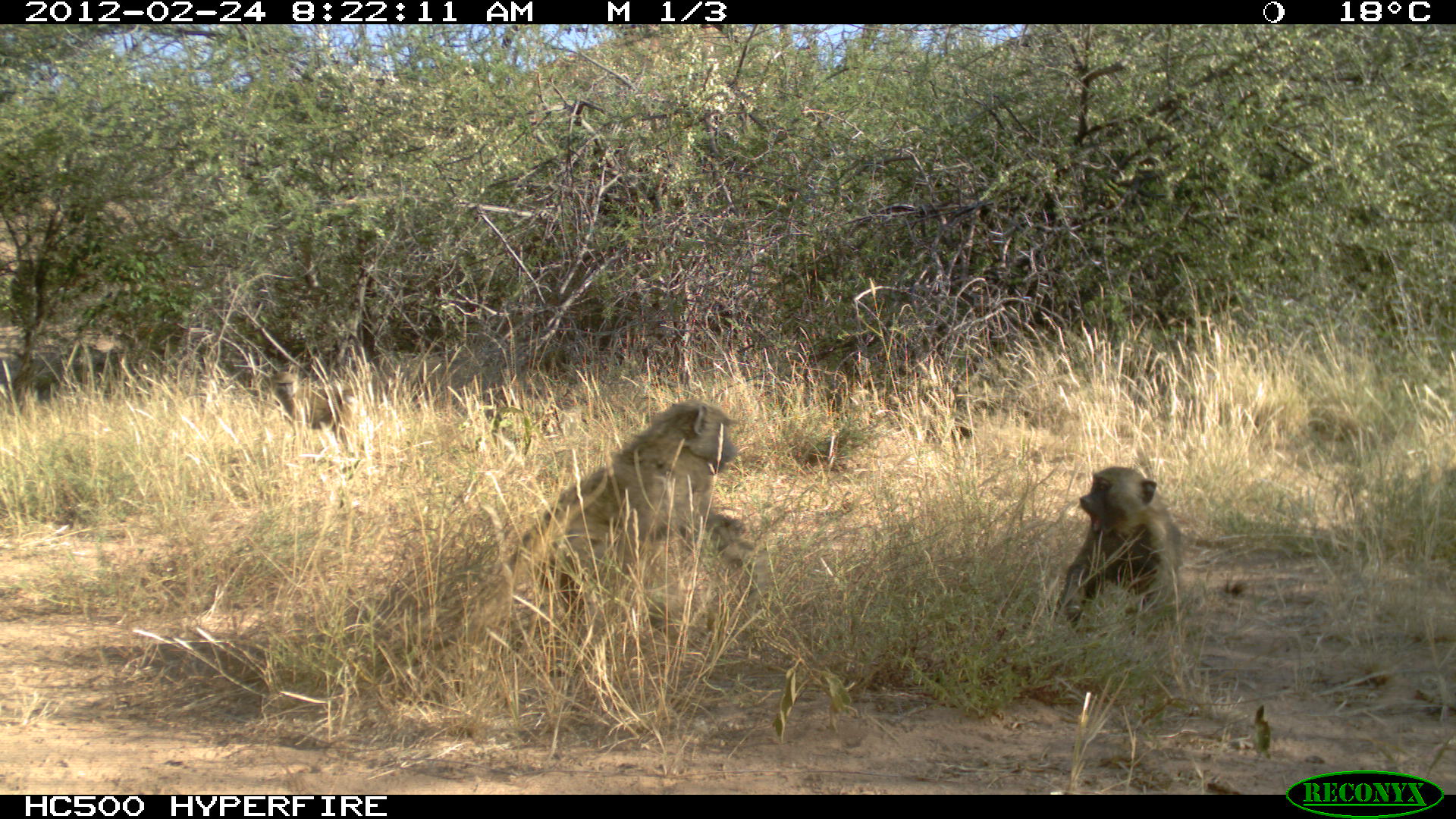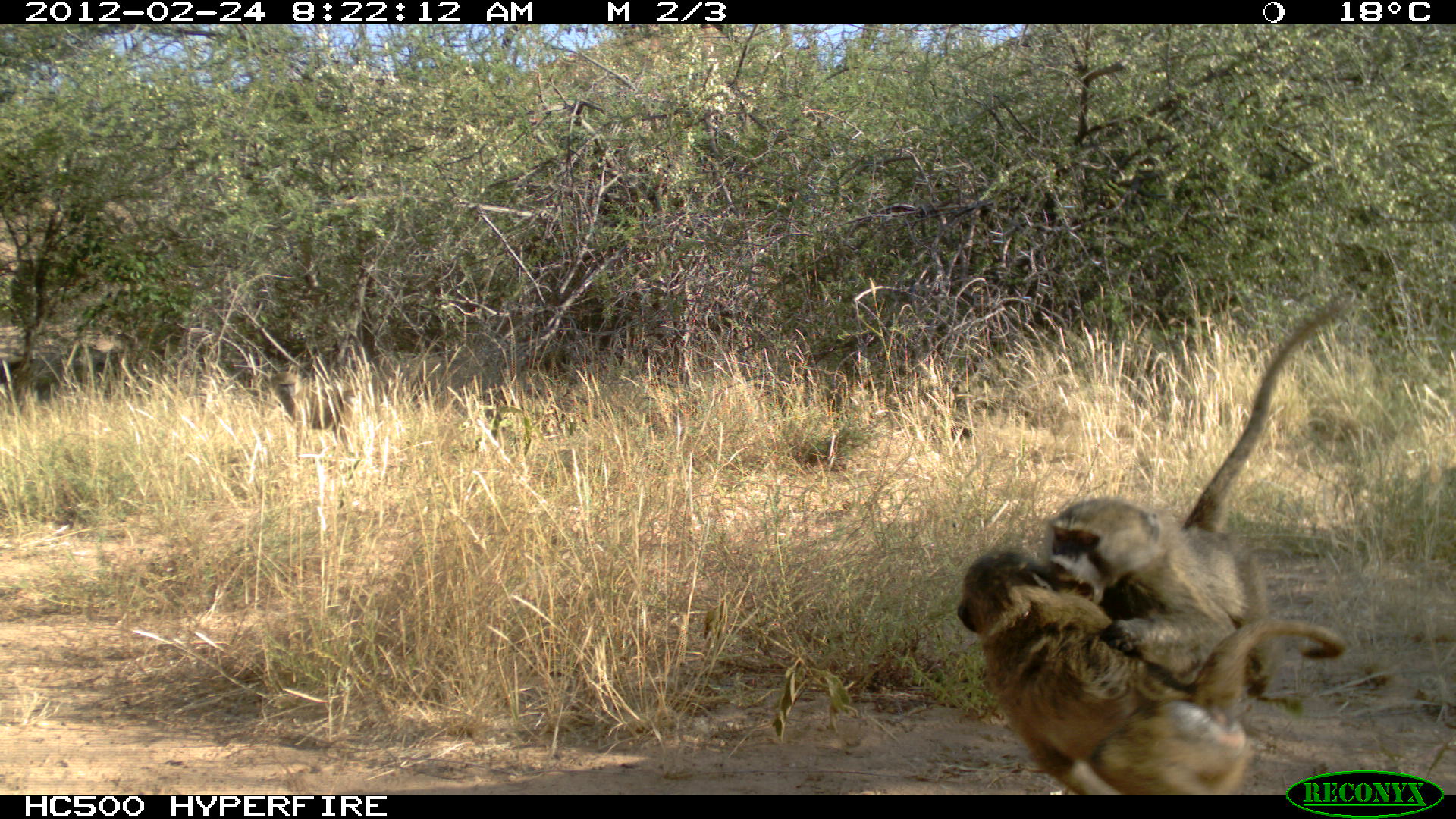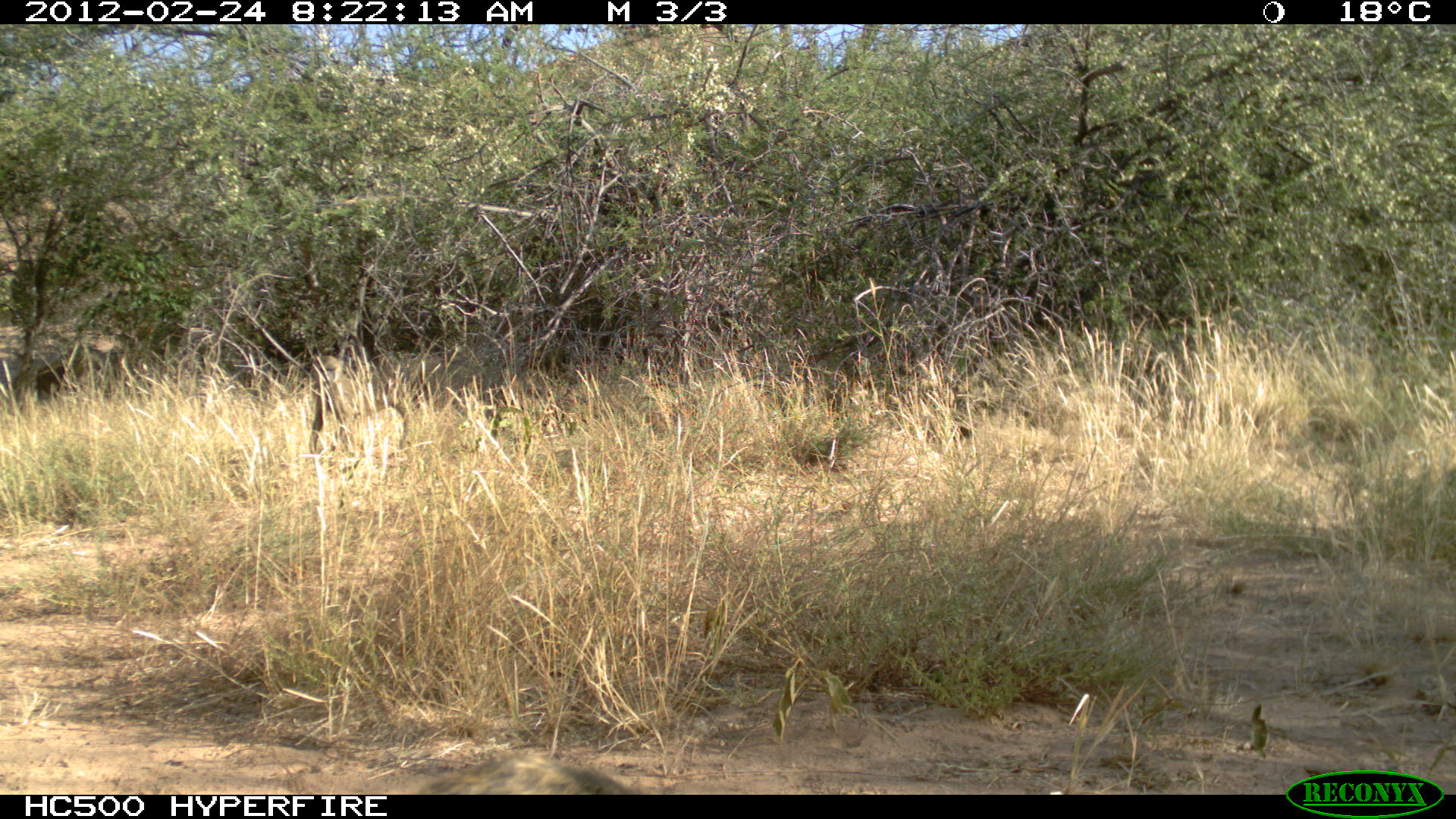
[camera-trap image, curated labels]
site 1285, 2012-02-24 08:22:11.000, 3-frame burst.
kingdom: Animalia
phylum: Chordata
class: Mammalia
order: Primates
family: Cercopithecidae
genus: Papio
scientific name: Papio anubis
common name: olive baboon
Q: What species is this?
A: Papio anubis (olive baboon).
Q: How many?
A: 3.